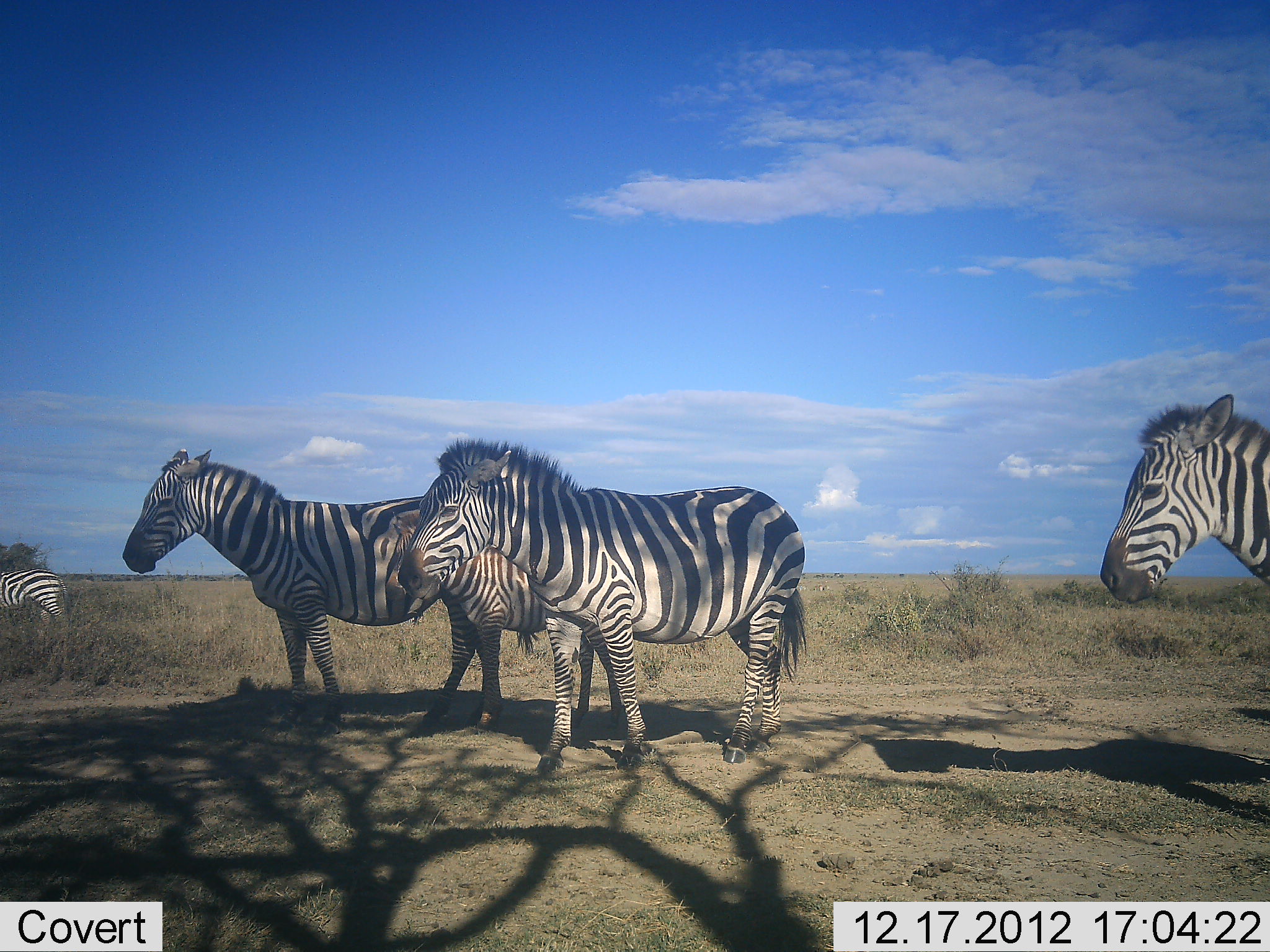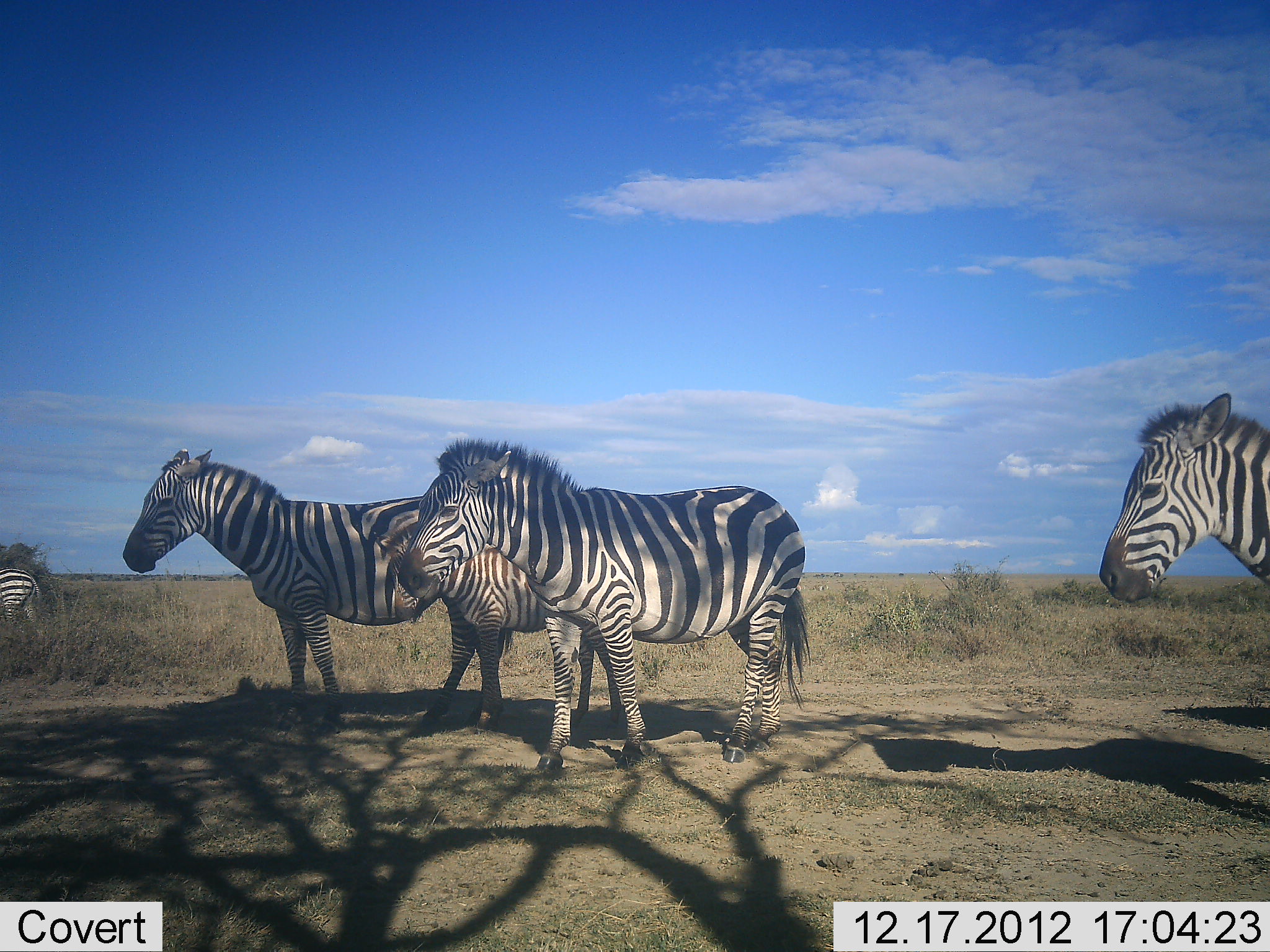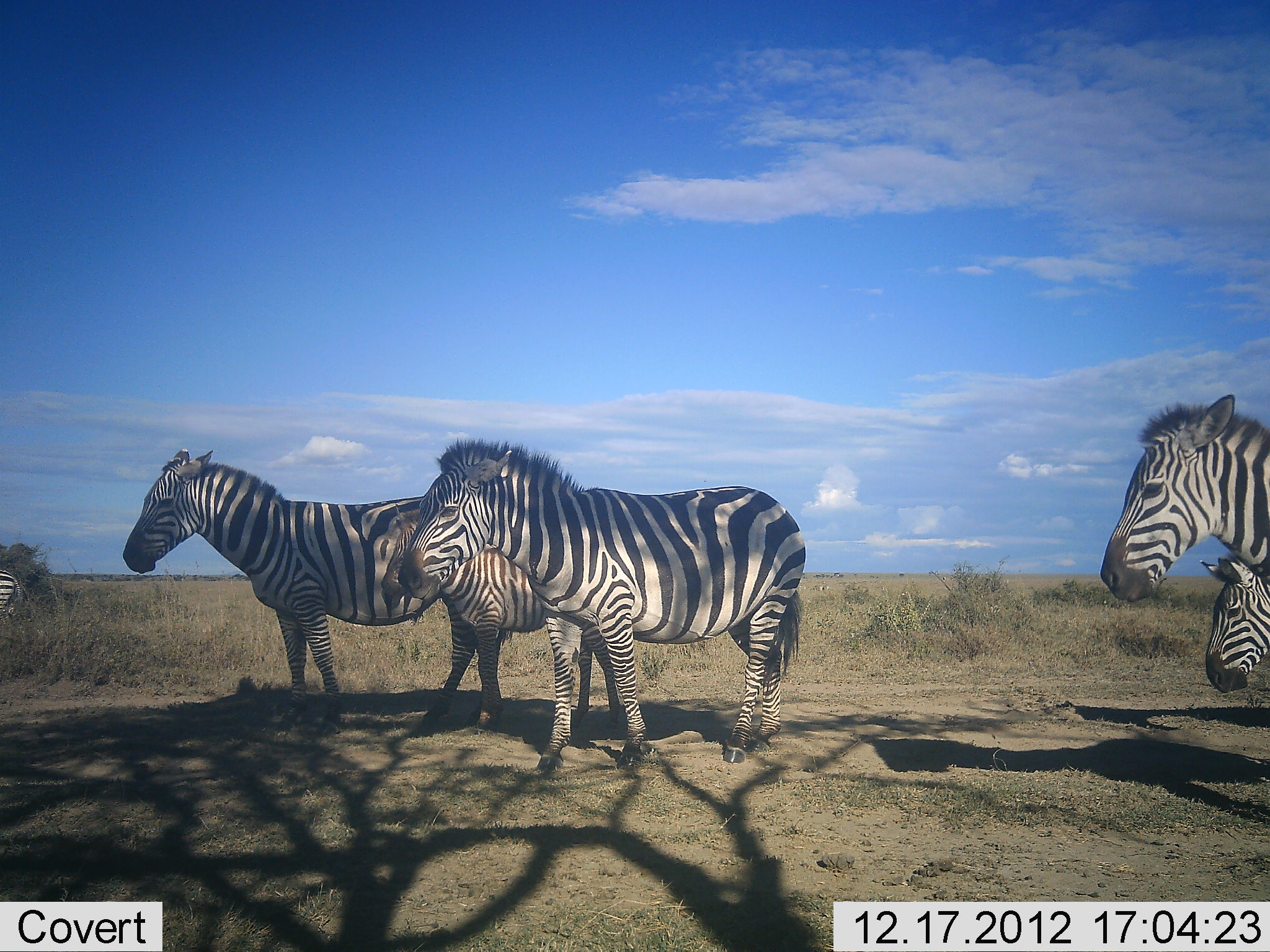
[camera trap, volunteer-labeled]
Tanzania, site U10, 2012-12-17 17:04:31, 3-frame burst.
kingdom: Animalia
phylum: Chordata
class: Mammalia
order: Perissodactyla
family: Equidae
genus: Equus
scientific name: Equus quagga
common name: plains zebra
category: zebra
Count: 5.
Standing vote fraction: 90%.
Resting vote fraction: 0%.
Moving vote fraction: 20%.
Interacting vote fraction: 0%.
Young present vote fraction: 40%.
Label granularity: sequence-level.